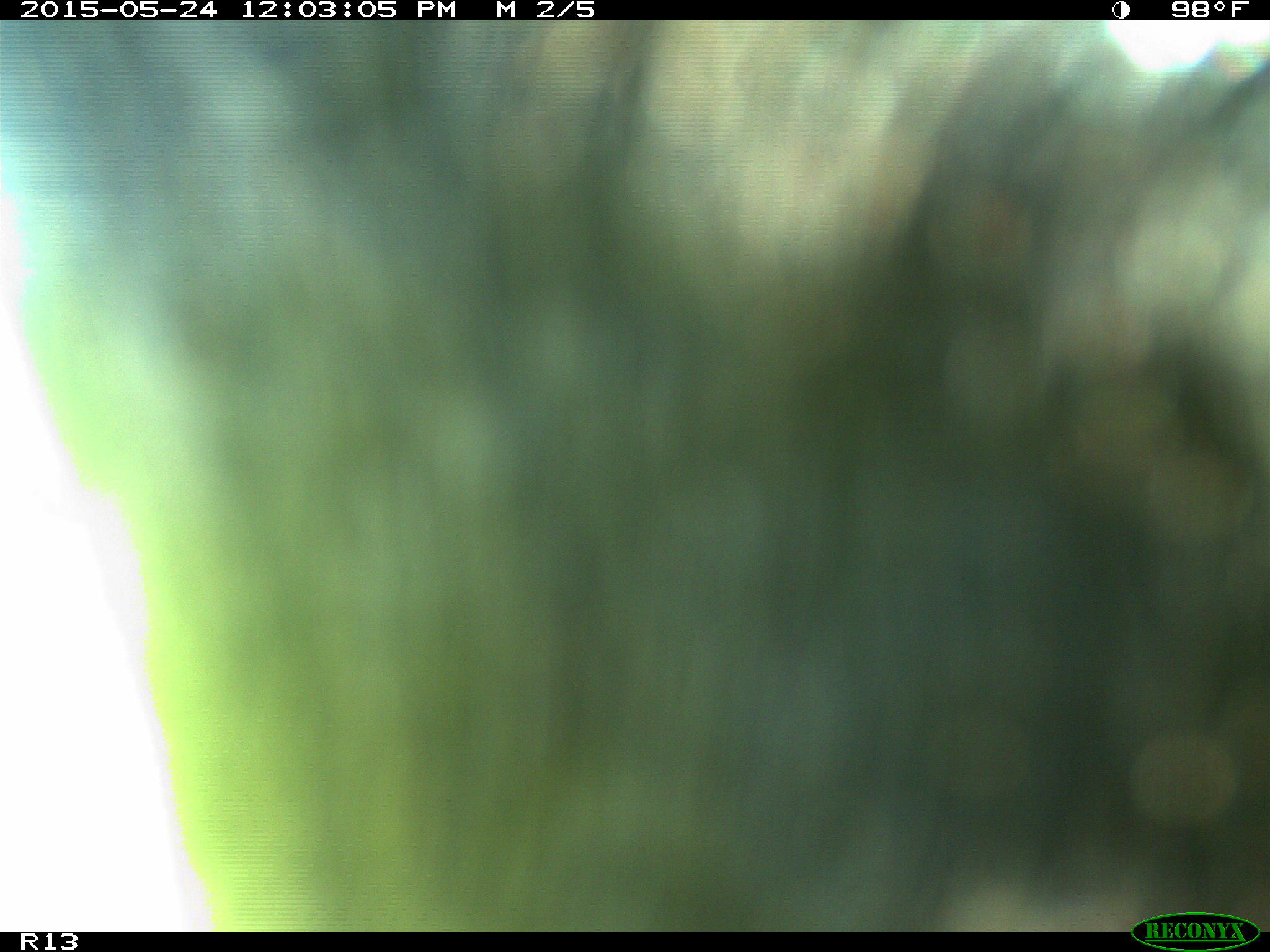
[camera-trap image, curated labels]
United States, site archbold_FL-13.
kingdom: Animalia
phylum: Chordata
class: Mammalia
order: Artiodactyla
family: Bovidae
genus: Bos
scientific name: Bos taurus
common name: domestic cow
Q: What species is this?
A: Bos taurus (domestic cow).